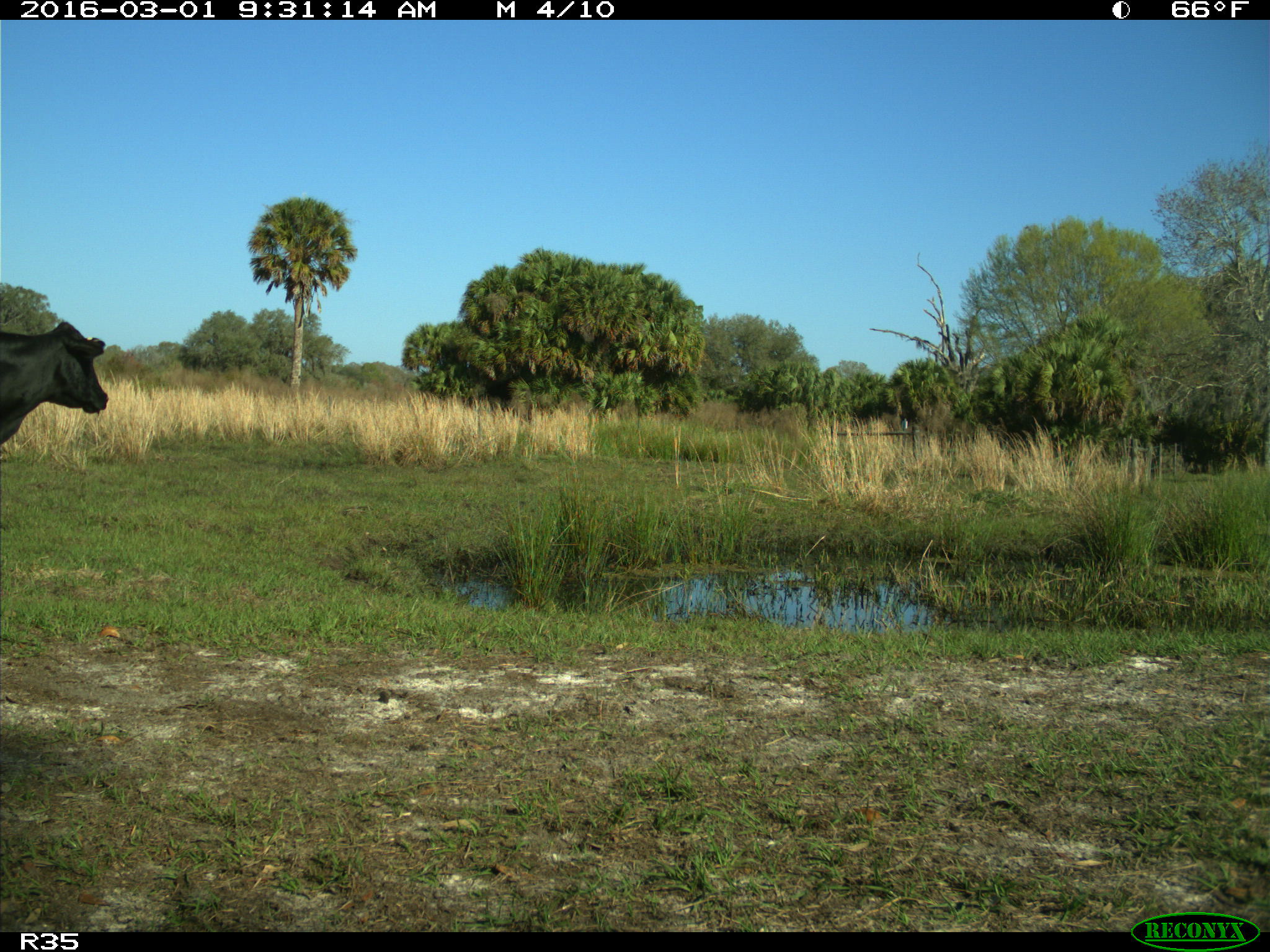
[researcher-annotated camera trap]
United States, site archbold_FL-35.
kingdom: Animalia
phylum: Chordata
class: Mammalia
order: Artiodactyla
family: Bovidae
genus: Bos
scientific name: Bos taurus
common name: domestic cow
Bos taurus (domestic cow).